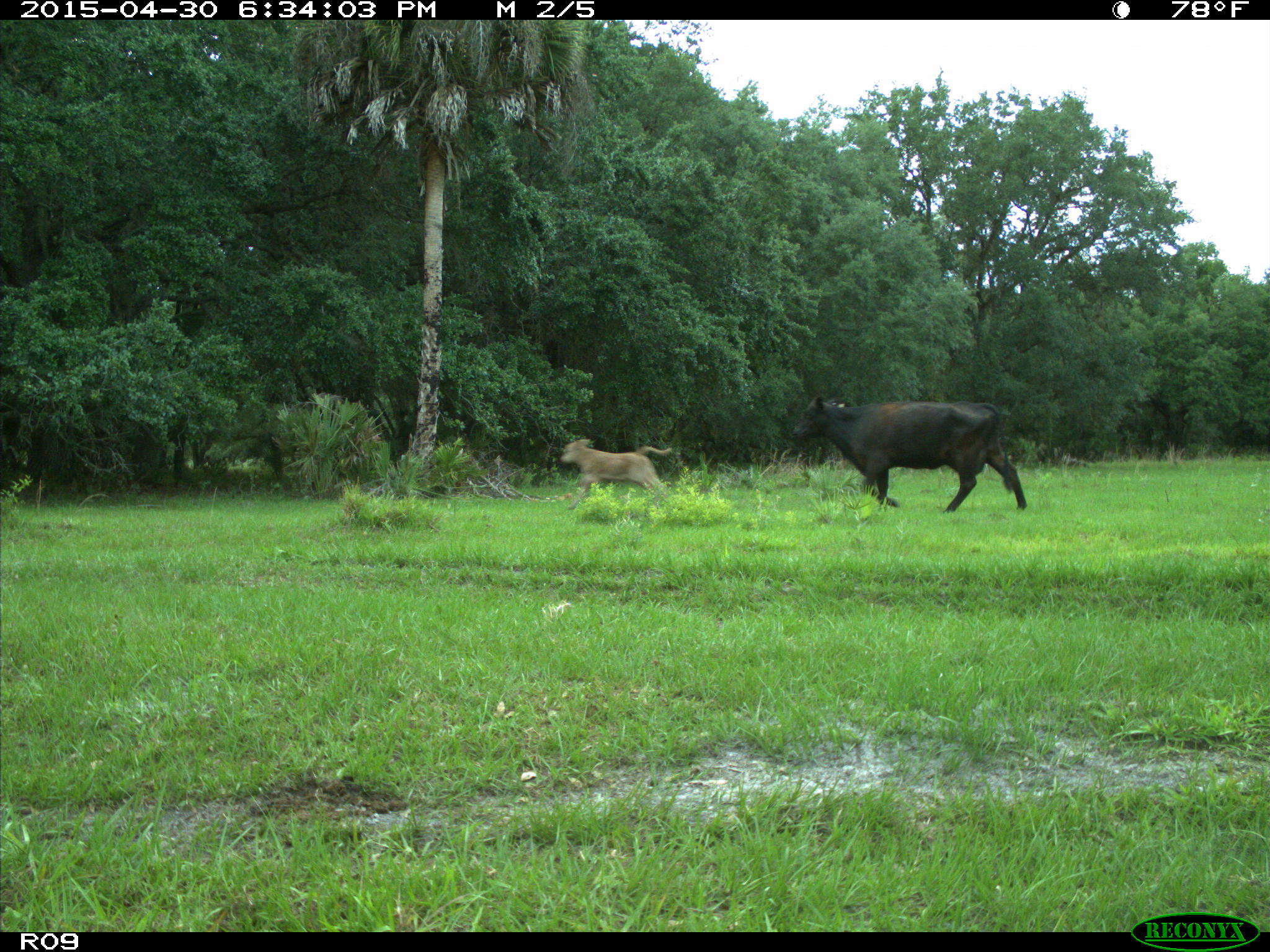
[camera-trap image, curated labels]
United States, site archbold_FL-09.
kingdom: Animalia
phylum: Chordata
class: Mammalia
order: Artiodactyla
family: Bovidae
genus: Bos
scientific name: Bos taurus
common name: domestic cow